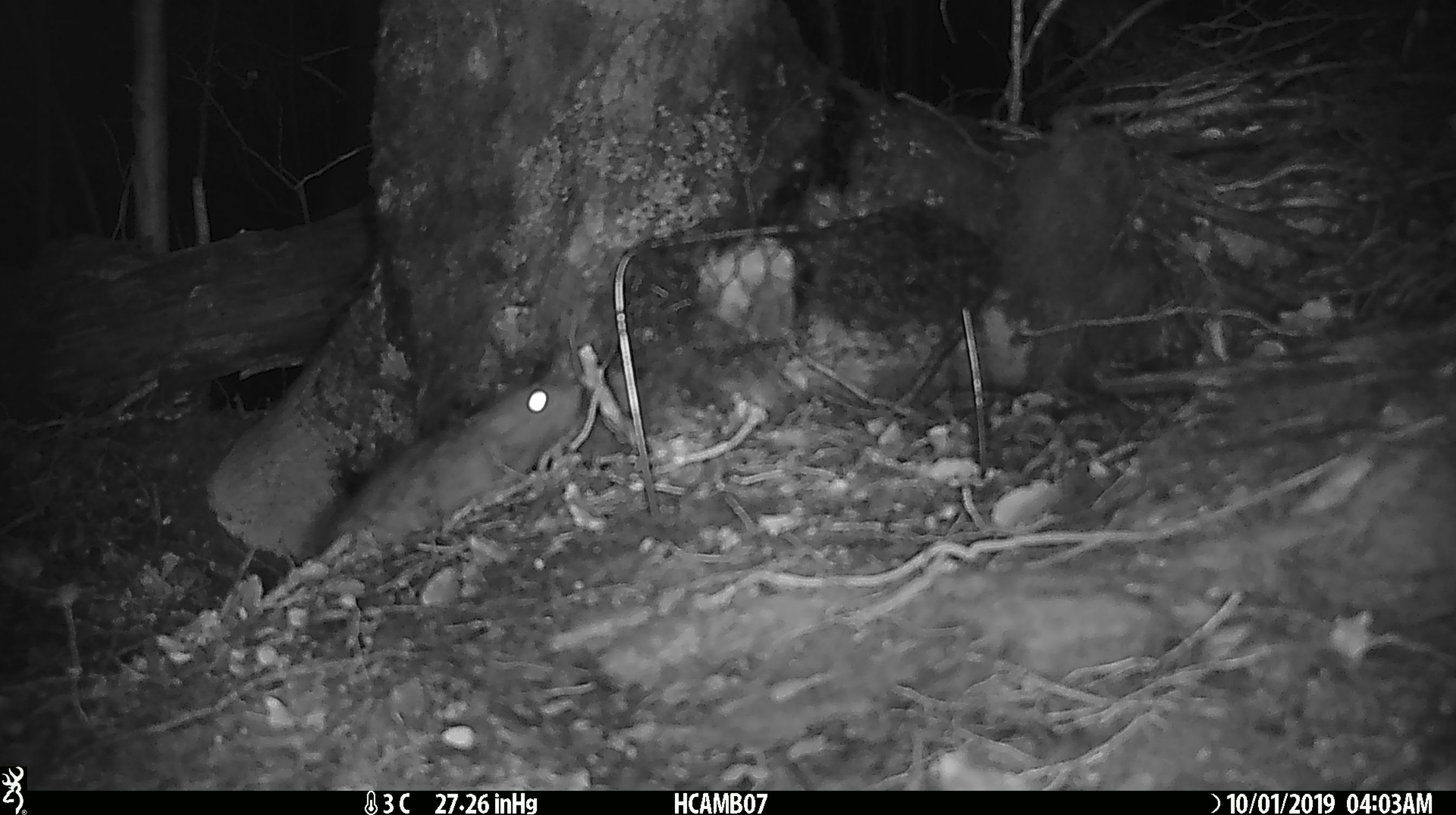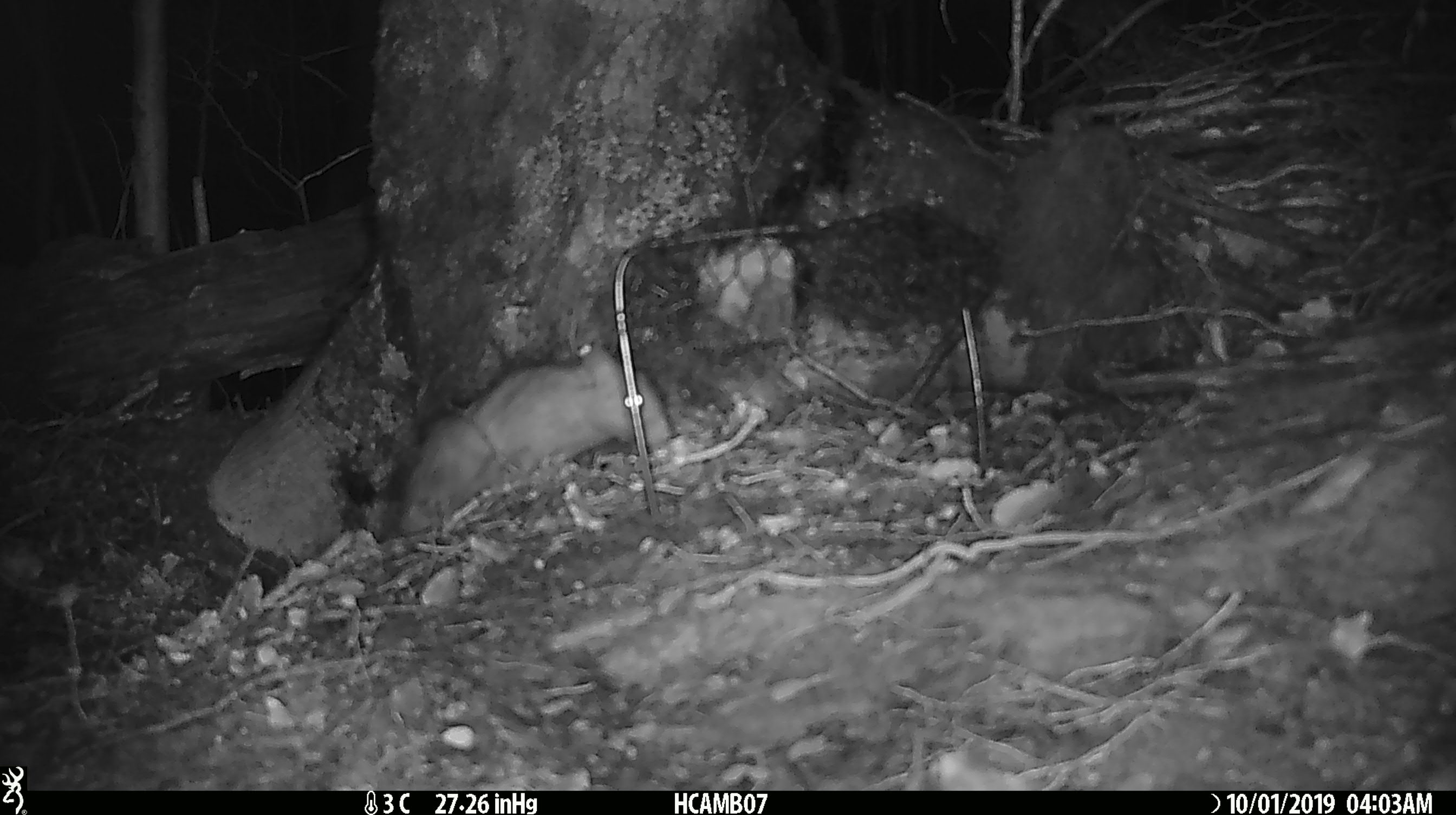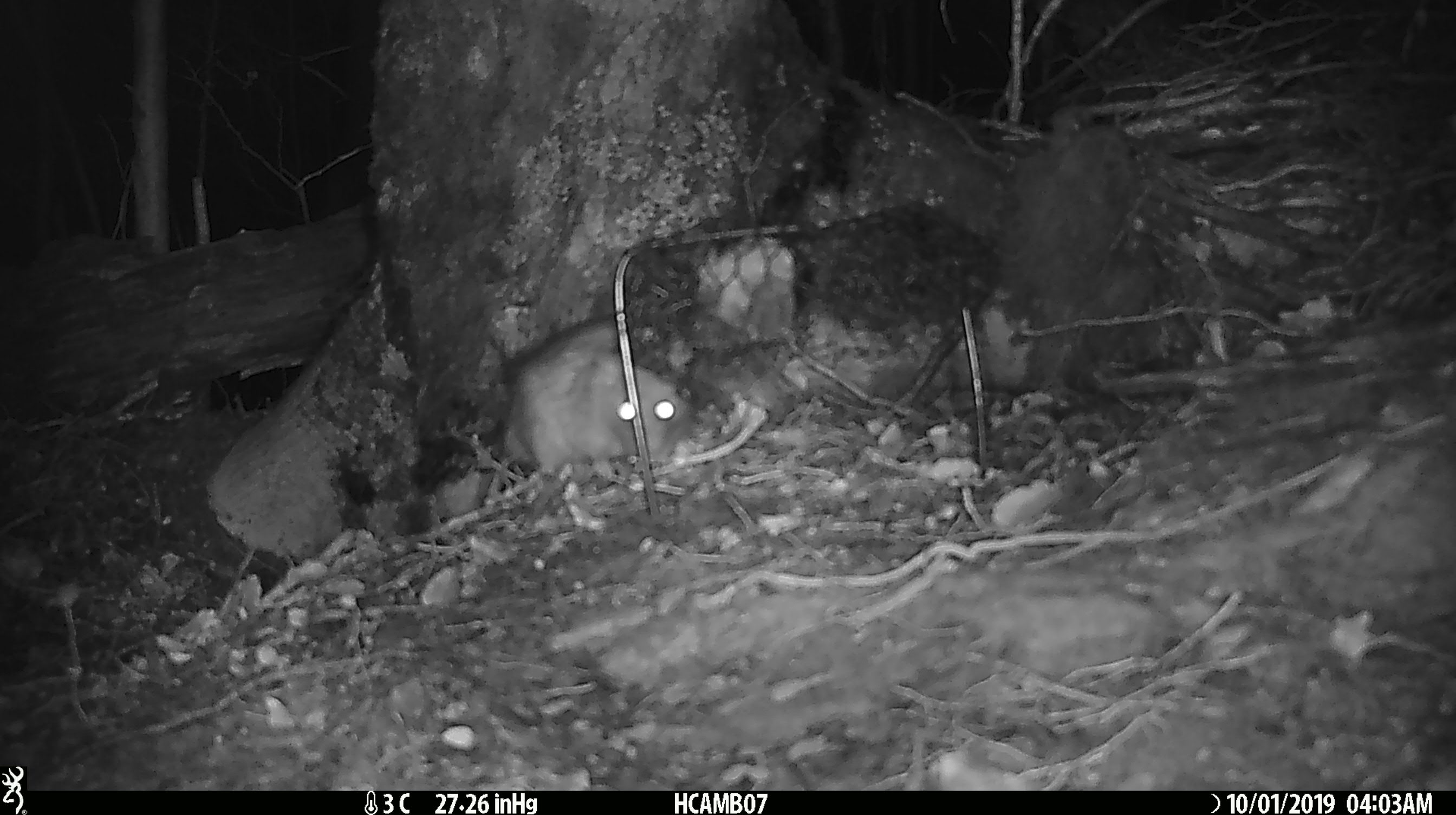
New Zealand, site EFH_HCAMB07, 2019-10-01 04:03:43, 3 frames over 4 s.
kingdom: Animalia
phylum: Chordata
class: Mammalia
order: Rodentia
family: Muridae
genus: Rattus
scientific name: Rattus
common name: rat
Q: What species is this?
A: Rat (Rattus).